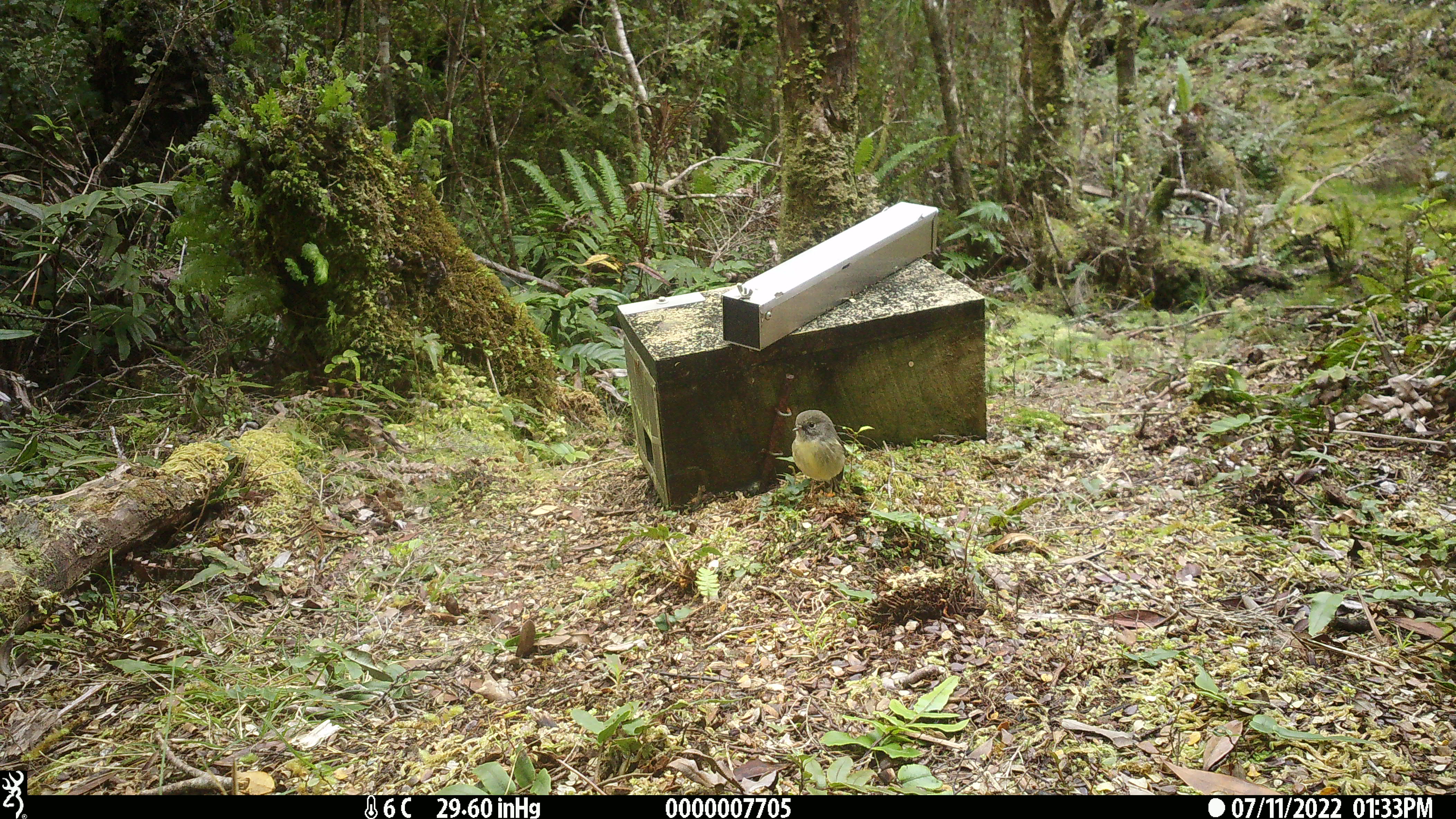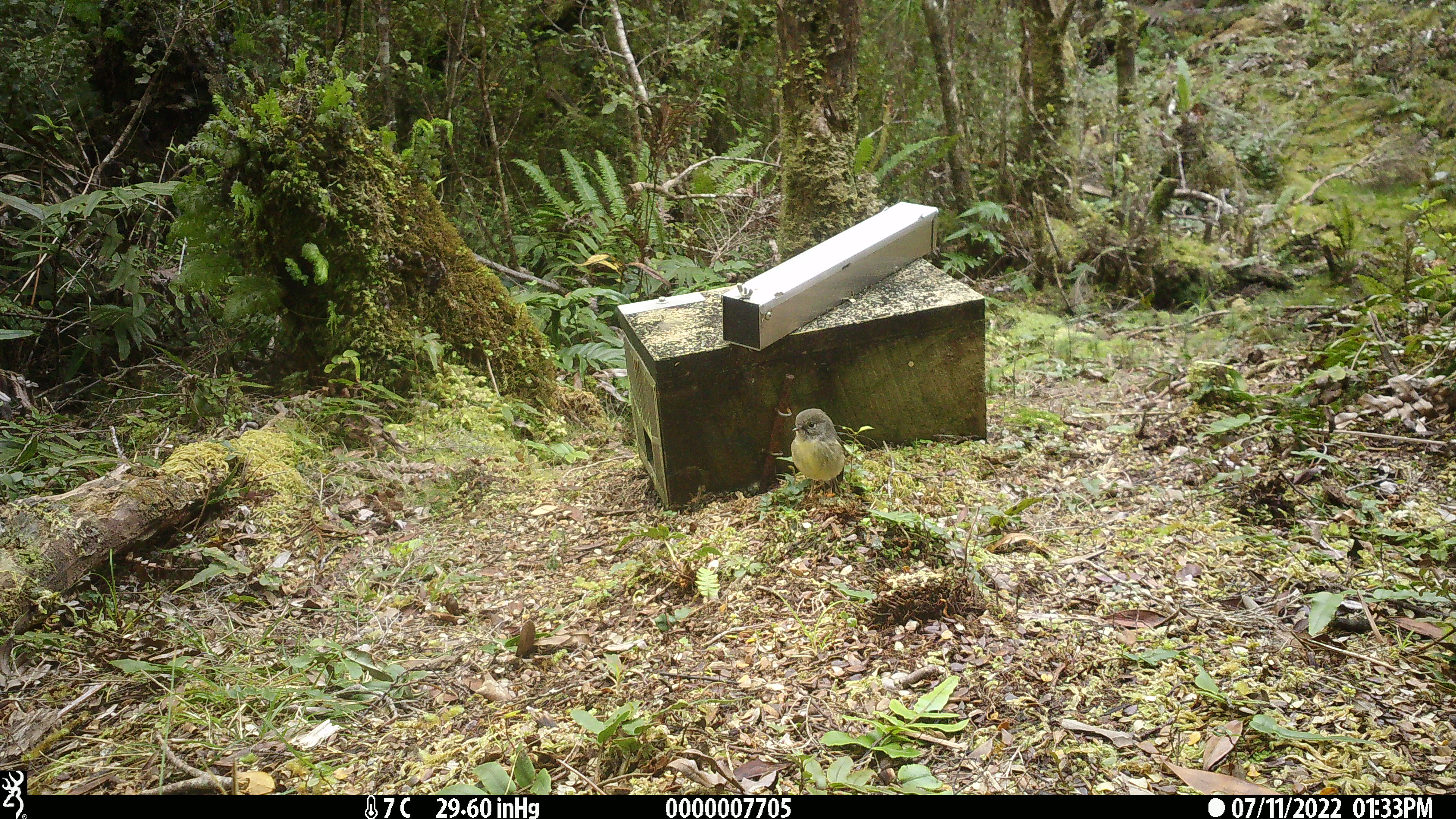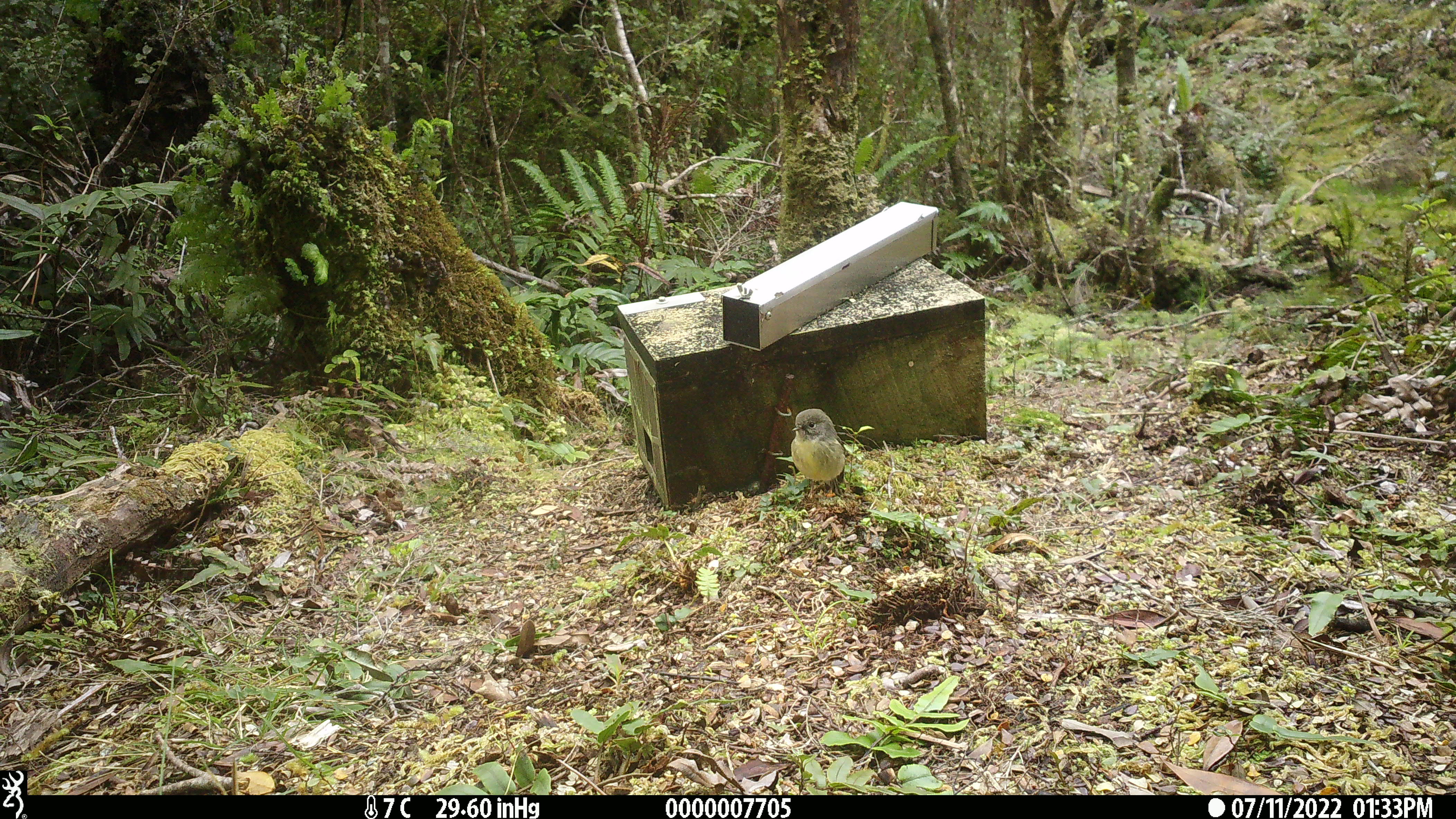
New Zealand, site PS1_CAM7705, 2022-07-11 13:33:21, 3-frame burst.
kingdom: Animalia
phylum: Chordata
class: Aves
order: Passeriformes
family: Petroicidae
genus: Petroica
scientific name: Petroica macrocephala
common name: tomtit